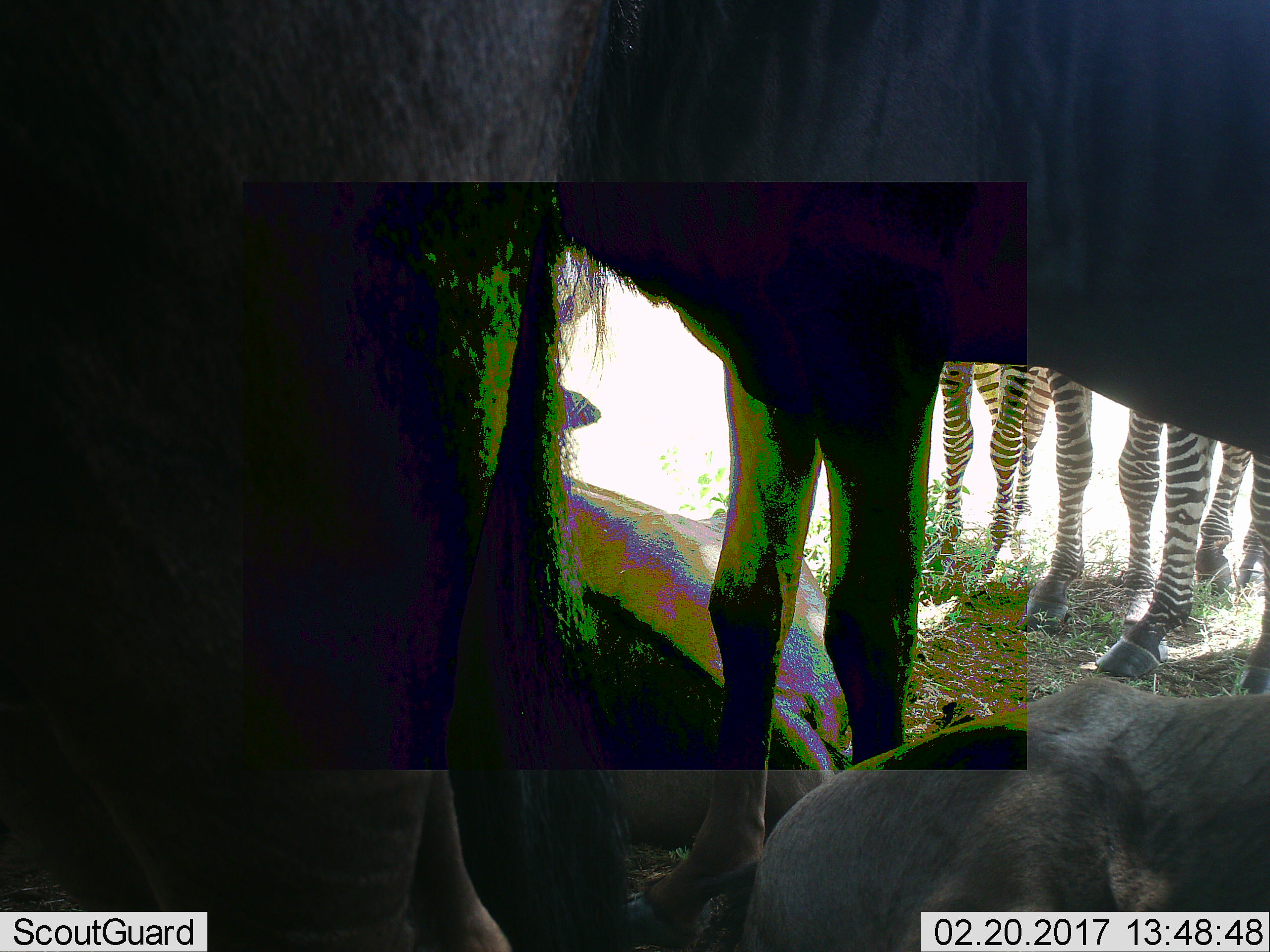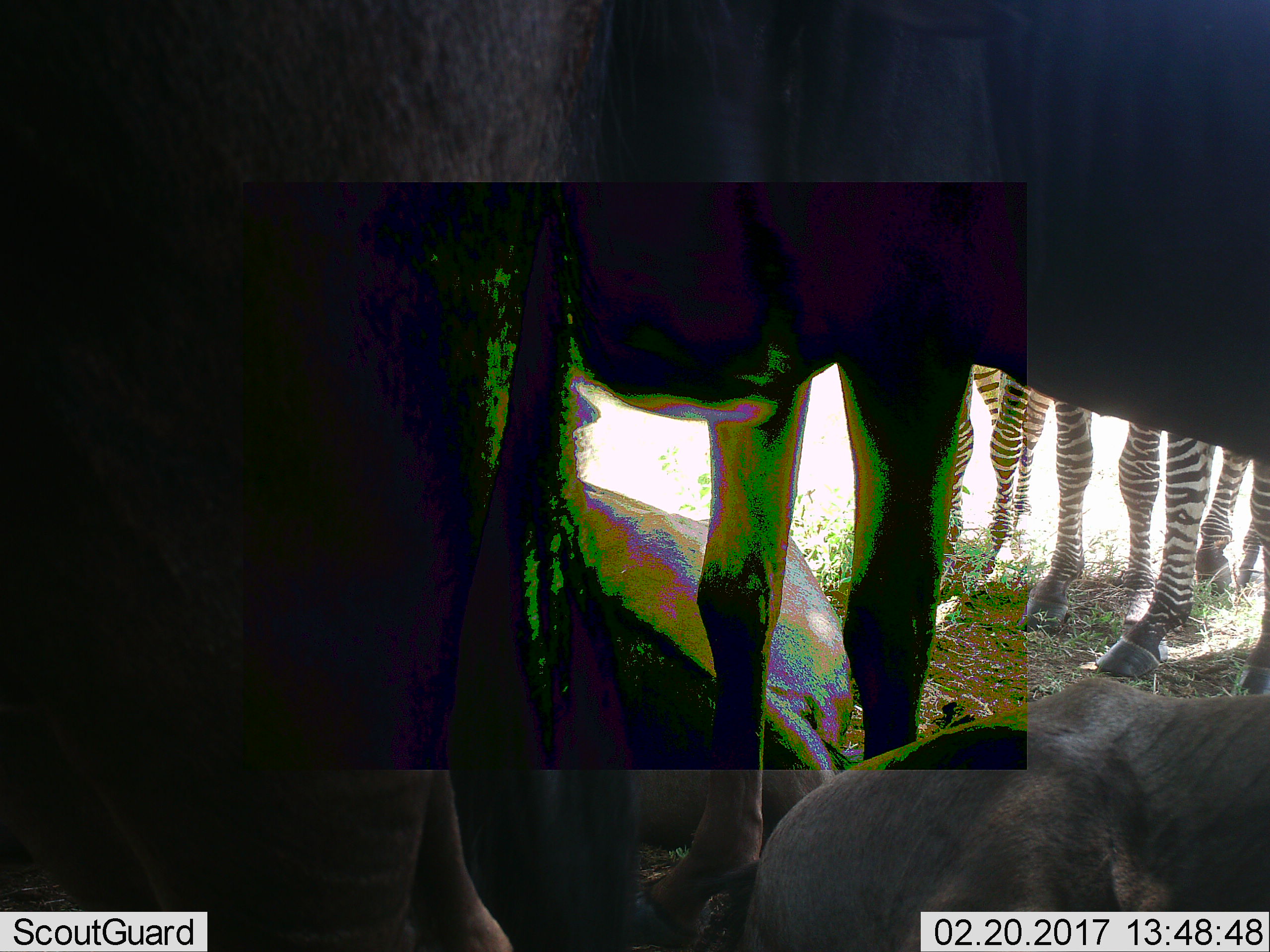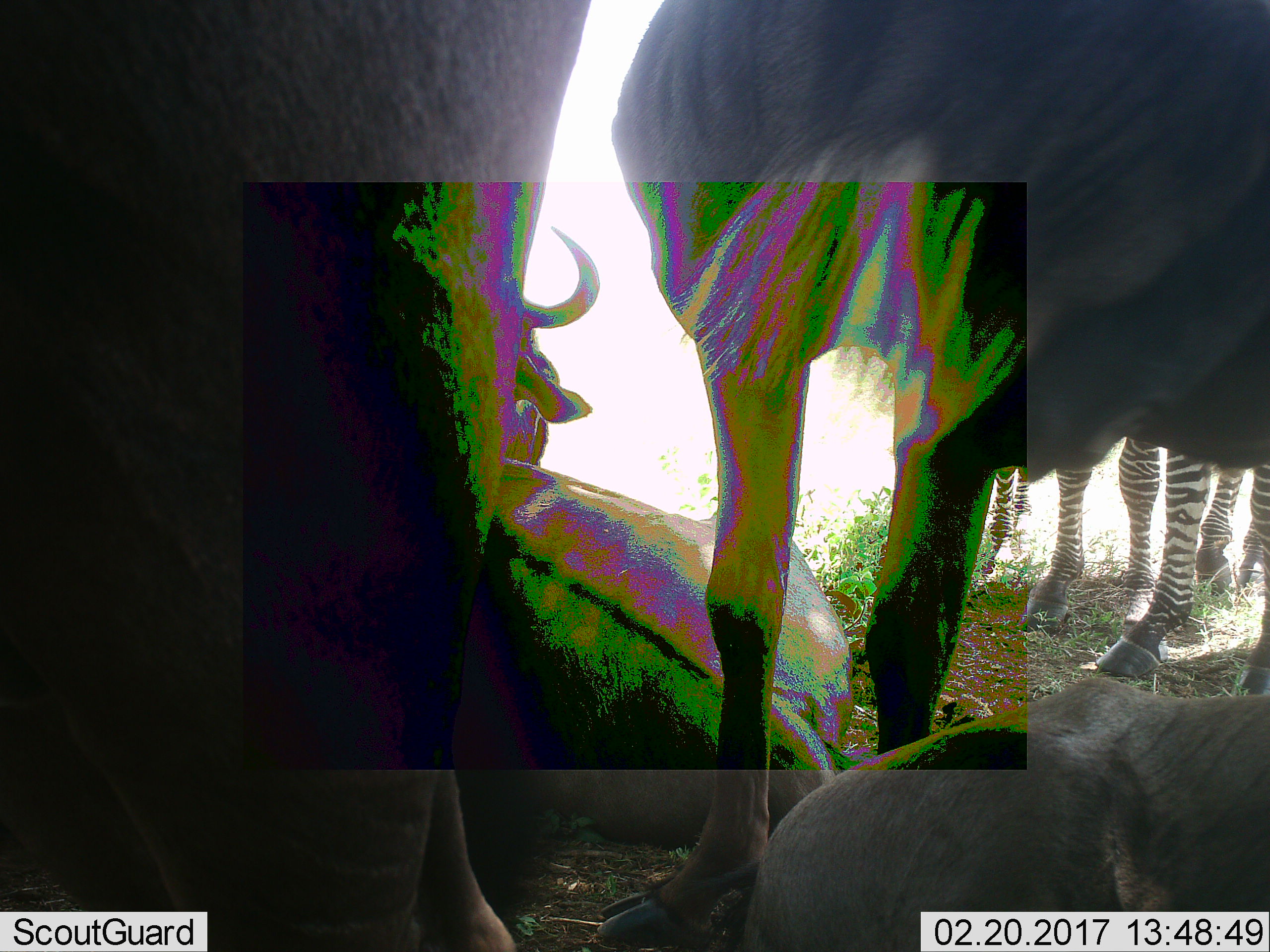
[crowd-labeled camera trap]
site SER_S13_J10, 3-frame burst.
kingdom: Animalia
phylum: Chordata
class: Mammalia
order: Artiodactyla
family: Bovidae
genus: Connochaetes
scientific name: Connochaetes taurinus taurinus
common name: blue wildebeest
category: wildebeestblue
Wildebeestblue (blue wildebeest) (Connochaetes taurinus taurinus), count 4. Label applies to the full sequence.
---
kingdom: Animalia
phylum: Chordata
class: Mammalia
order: Perissodactyla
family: Equidae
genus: Equus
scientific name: Equus quagga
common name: plains zebra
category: zebraplains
Zebraplains (plains zebra) (Equus quagga), count 3. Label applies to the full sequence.